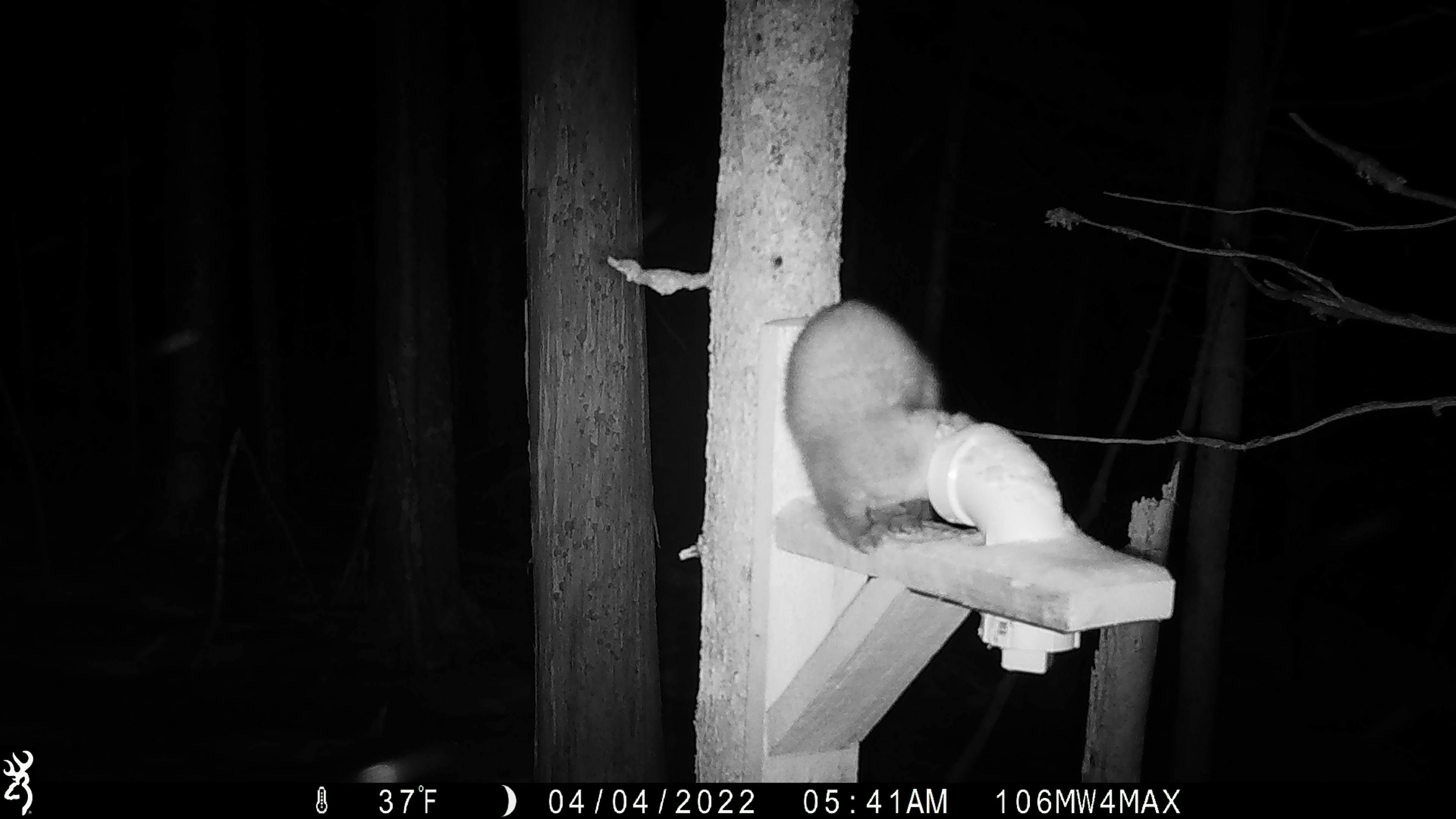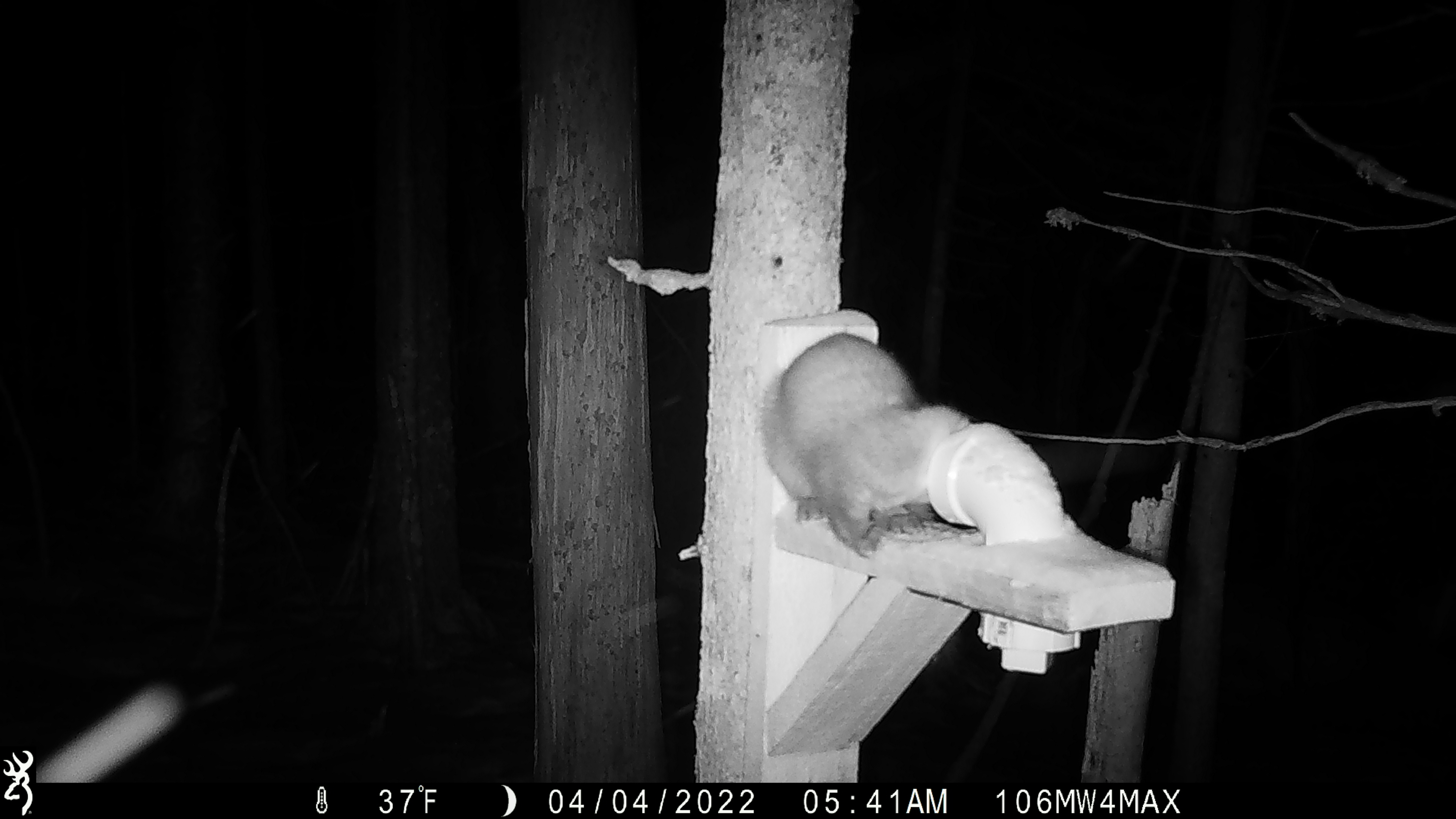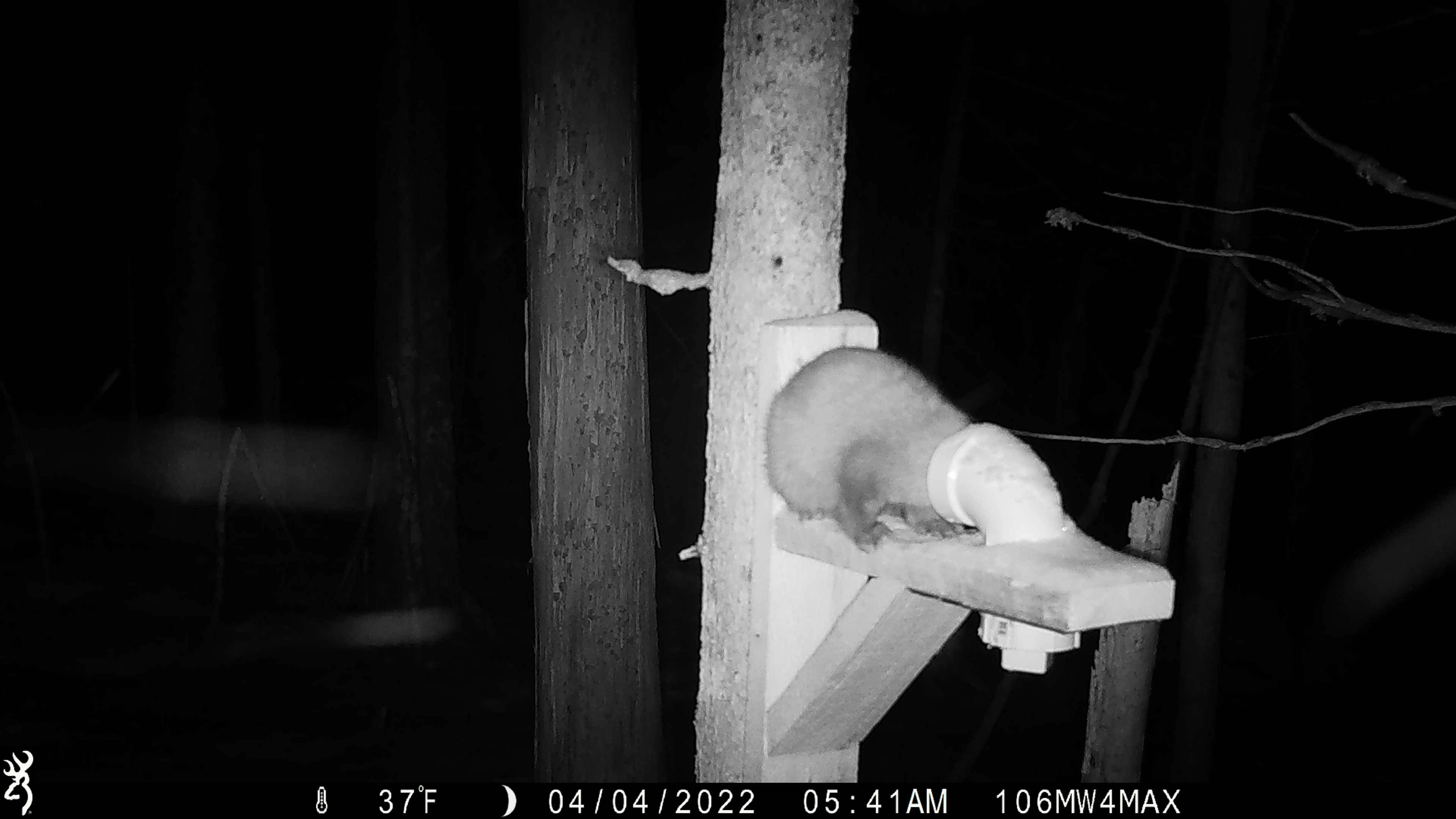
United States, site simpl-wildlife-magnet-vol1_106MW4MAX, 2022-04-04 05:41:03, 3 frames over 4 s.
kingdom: Animalia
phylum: Chordata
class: Mammalia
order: Carnivora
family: Mustelidae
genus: Martes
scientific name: Martes americana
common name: american marten